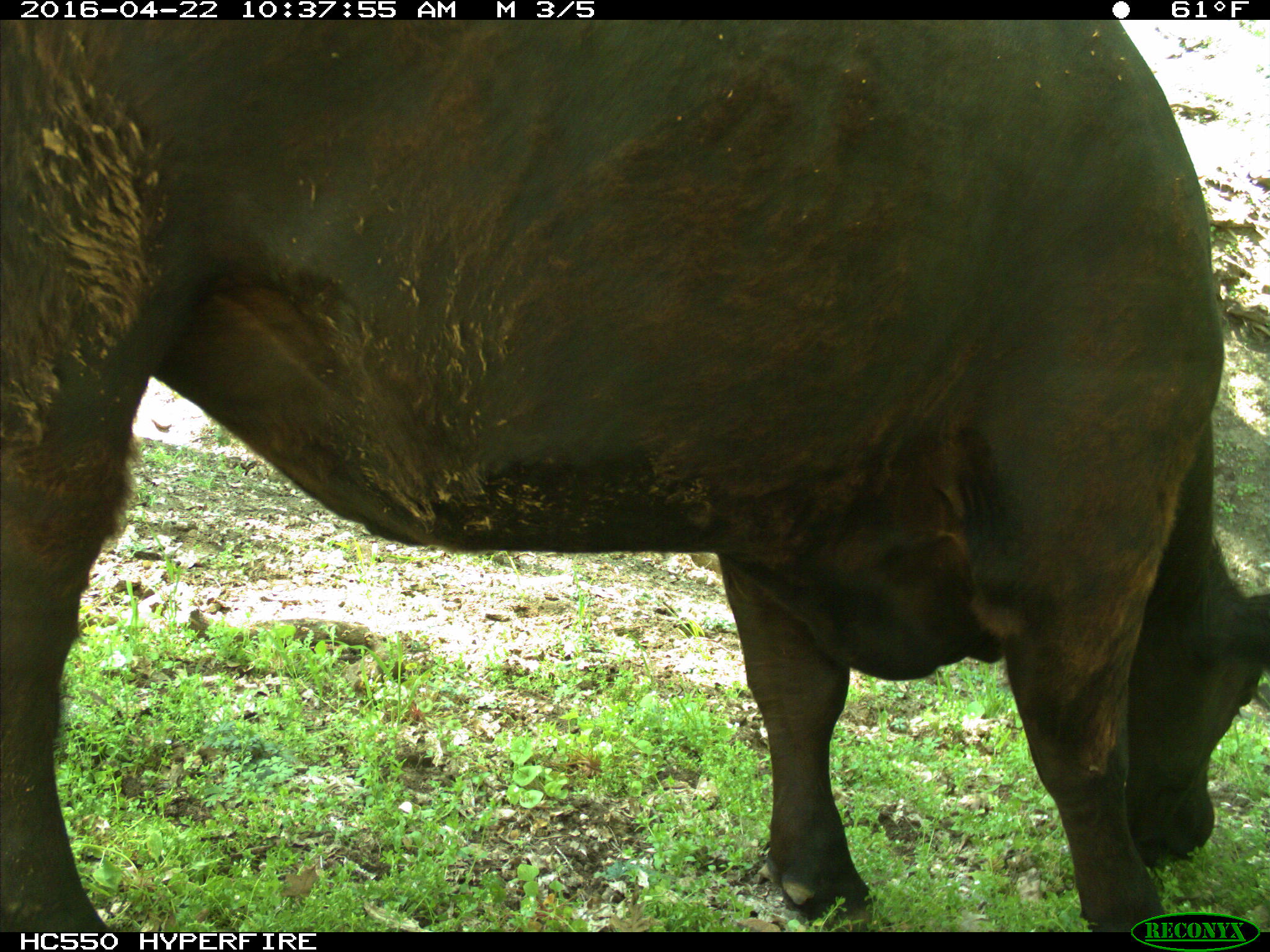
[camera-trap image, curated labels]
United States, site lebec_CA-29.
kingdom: Animalia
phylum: Chordata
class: Mammalia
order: Artiodactyla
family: Bovidae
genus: Bos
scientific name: Bos taurus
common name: domestic cow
Bos taurus (domestic cow).